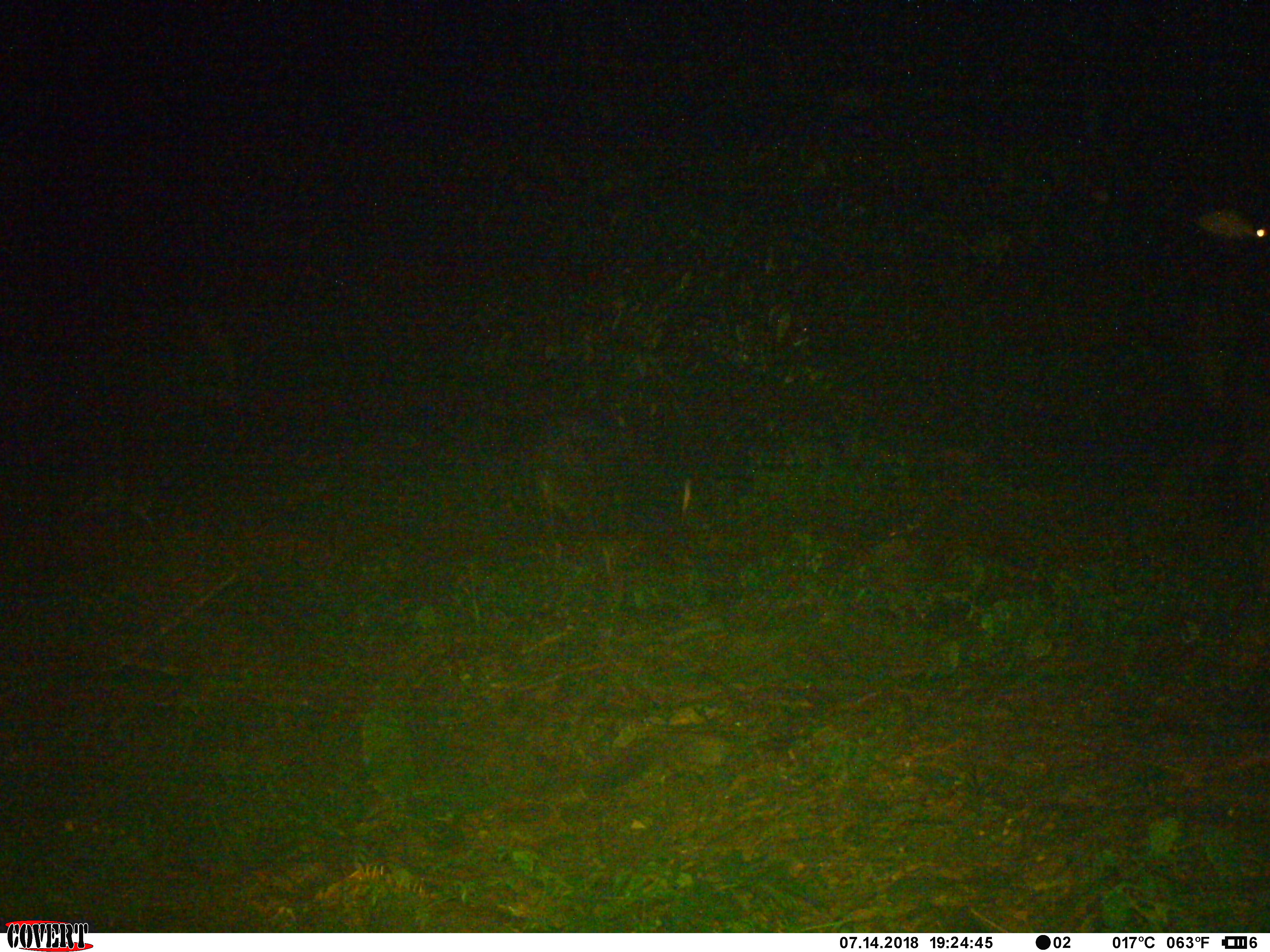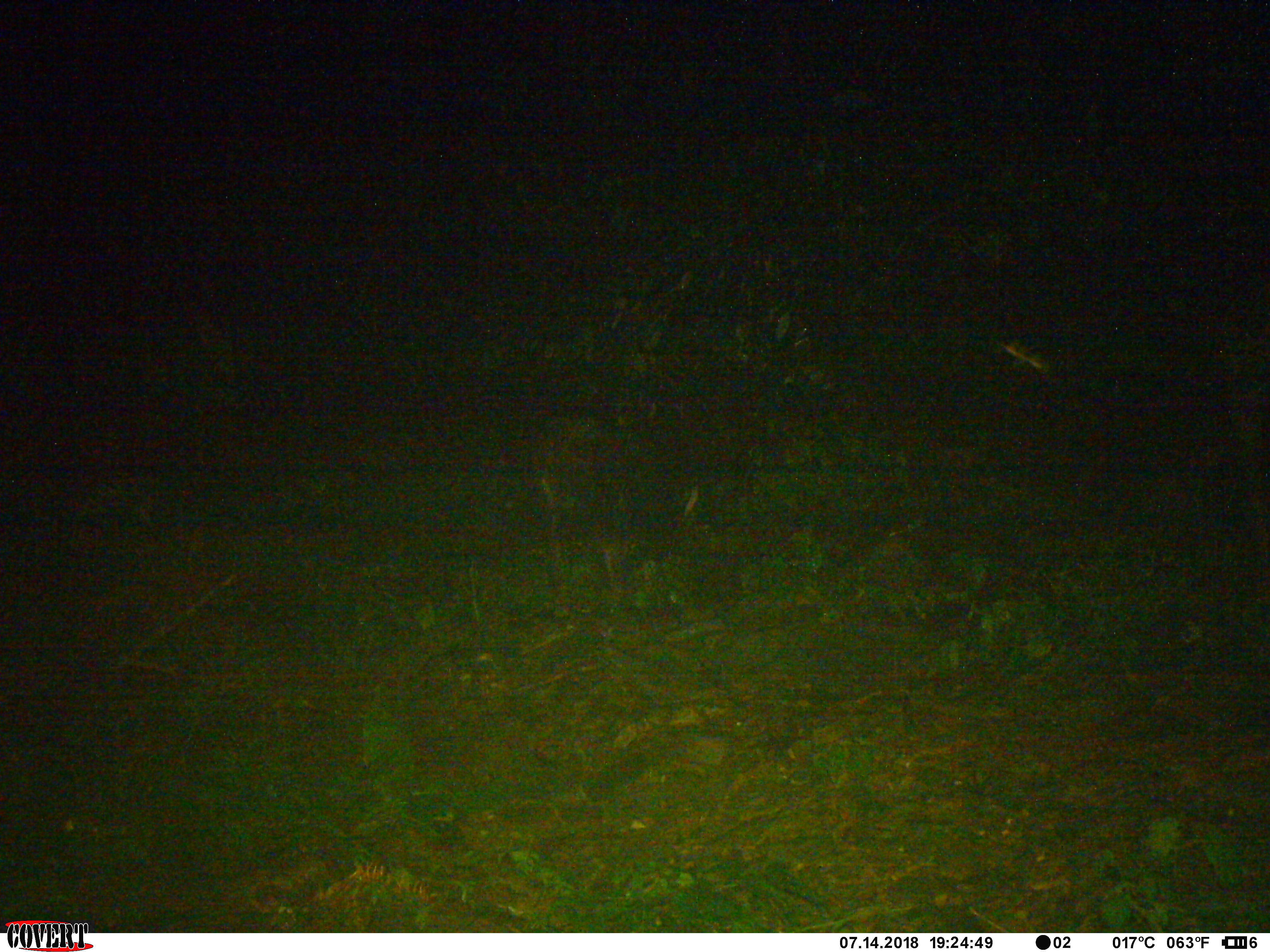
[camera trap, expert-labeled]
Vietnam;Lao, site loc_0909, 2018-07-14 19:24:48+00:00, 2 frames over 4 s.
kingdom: Animalia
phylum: Chordata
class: Mammalia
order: Artiodactyla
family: Bovidae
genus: Capricornis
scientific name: Capricornis sumatraensis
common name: chinese serow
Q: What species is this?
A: Chinese serow (Capricornis sumatraensis).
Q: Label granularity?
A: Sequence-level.